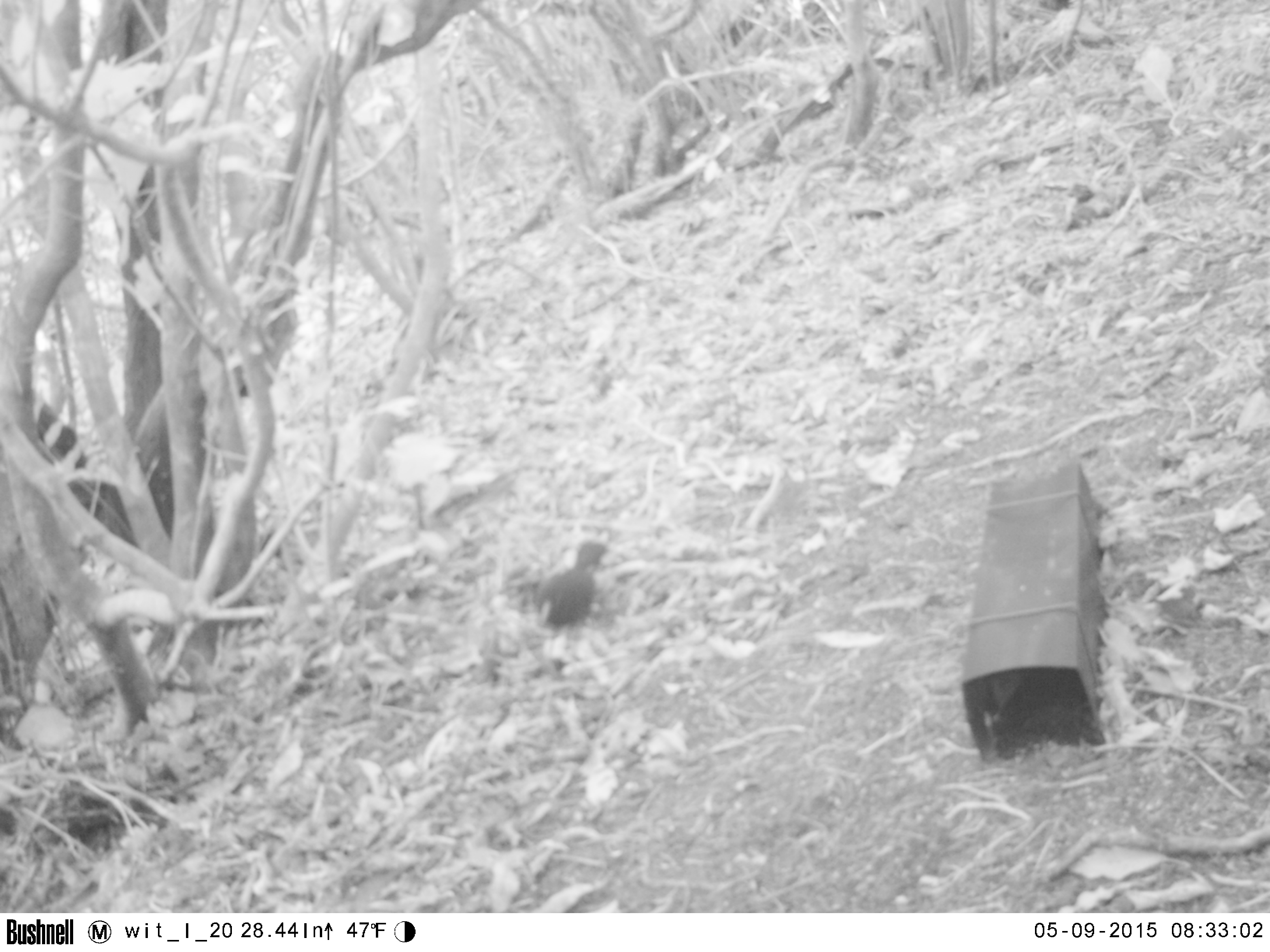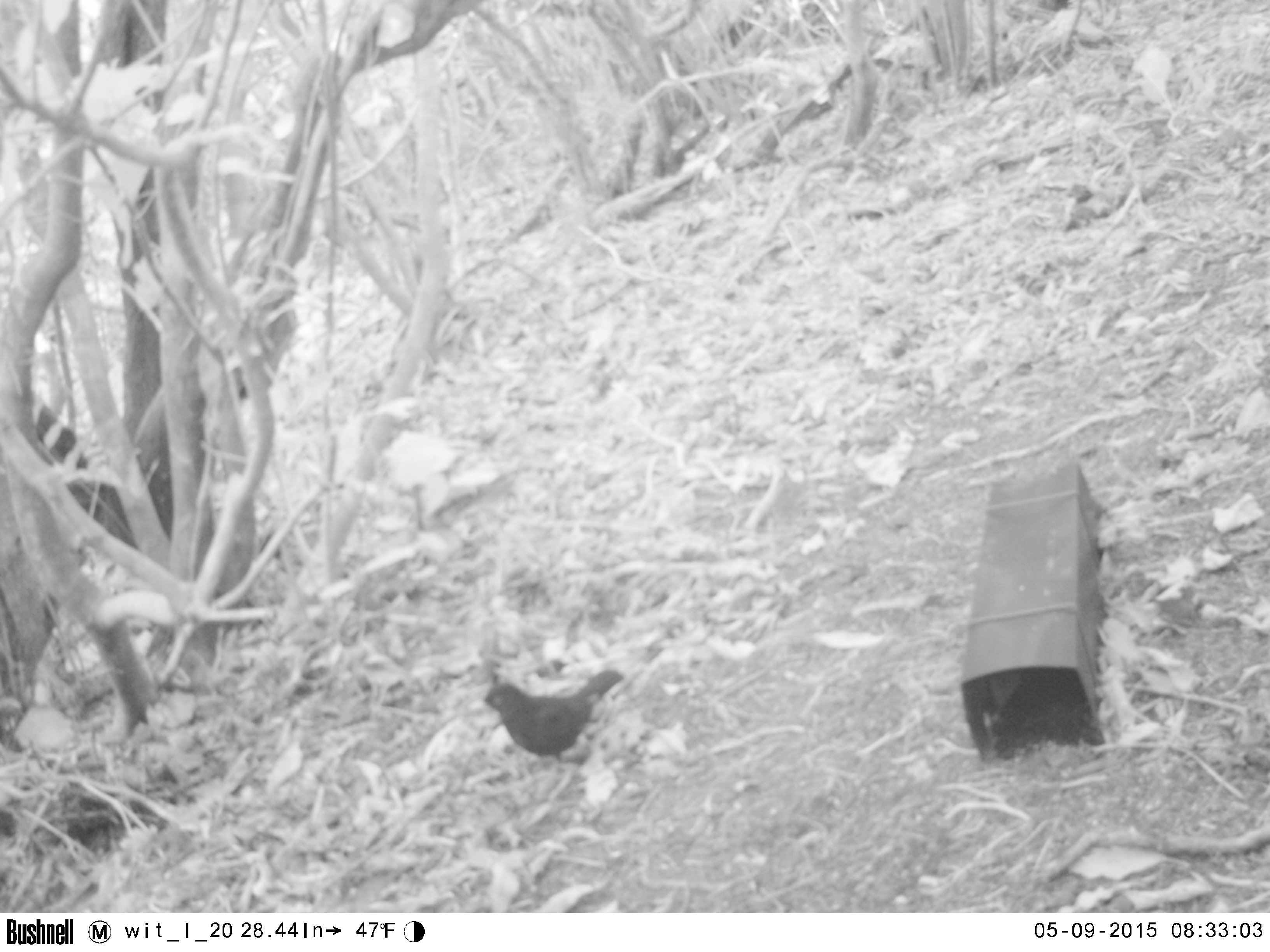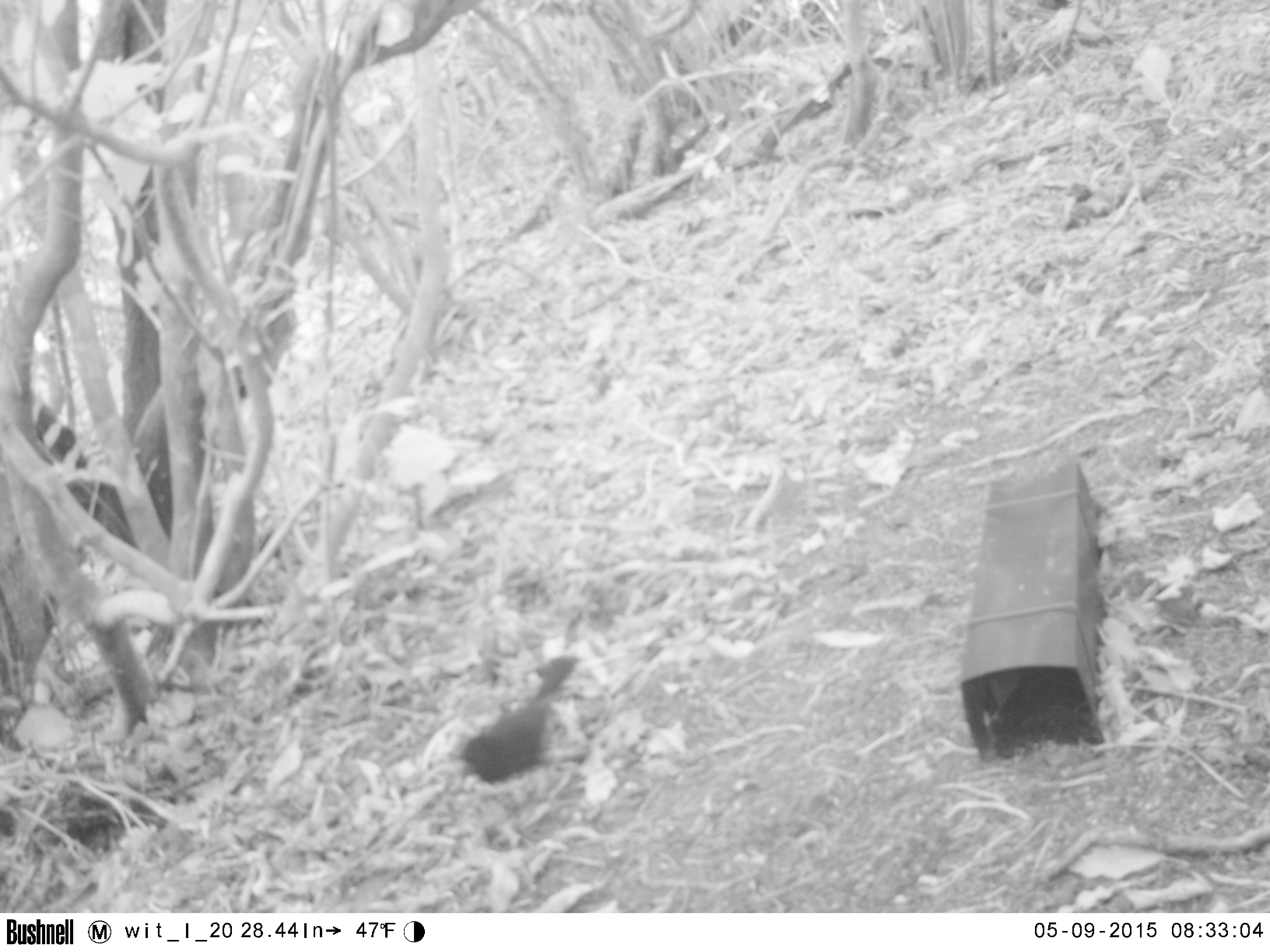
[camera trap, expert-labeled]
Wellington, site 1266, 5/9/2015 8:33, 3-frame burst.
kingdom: Animalia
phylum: Chordata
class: Aves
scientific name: Aves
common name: bird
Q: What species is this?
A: Bird (Aves).